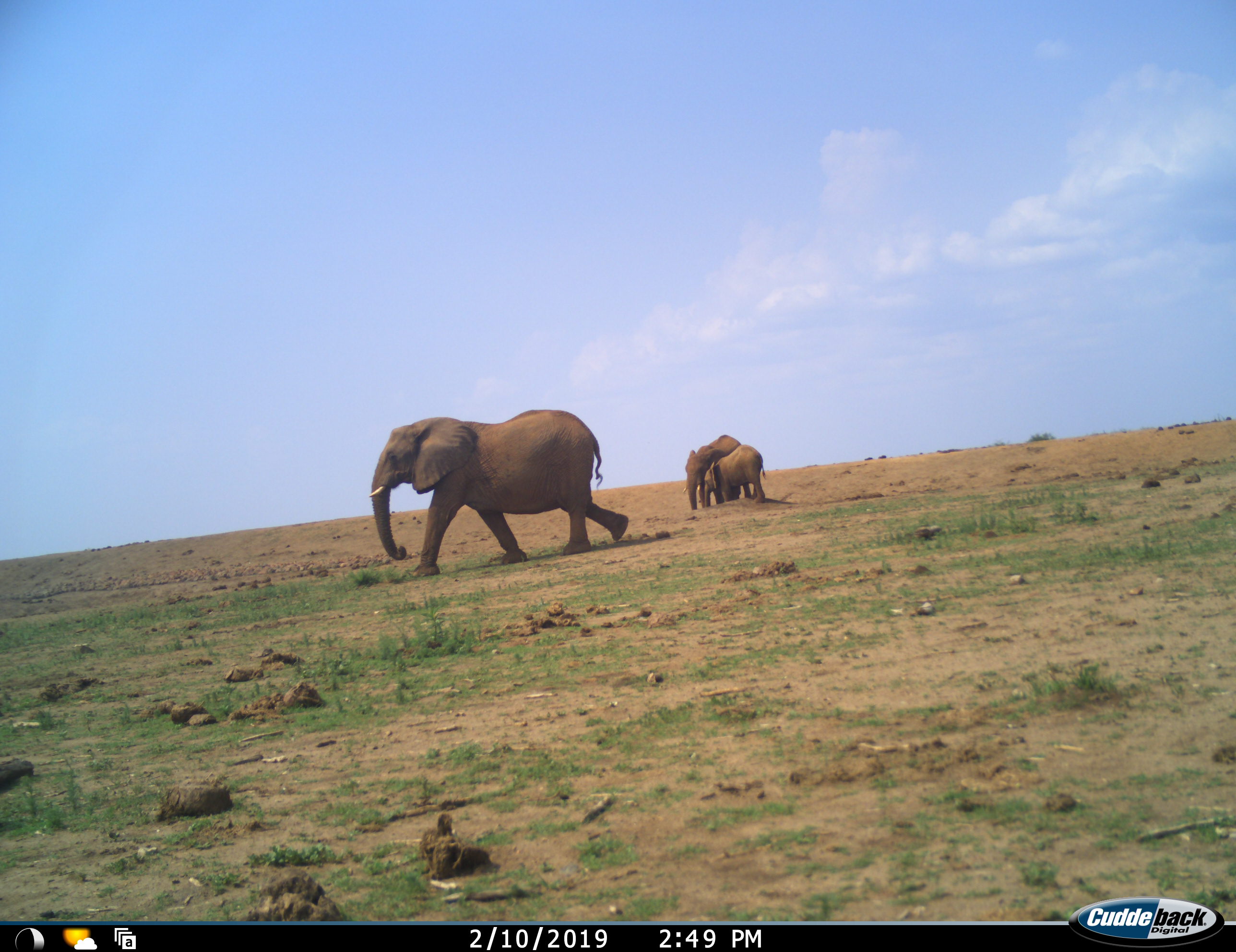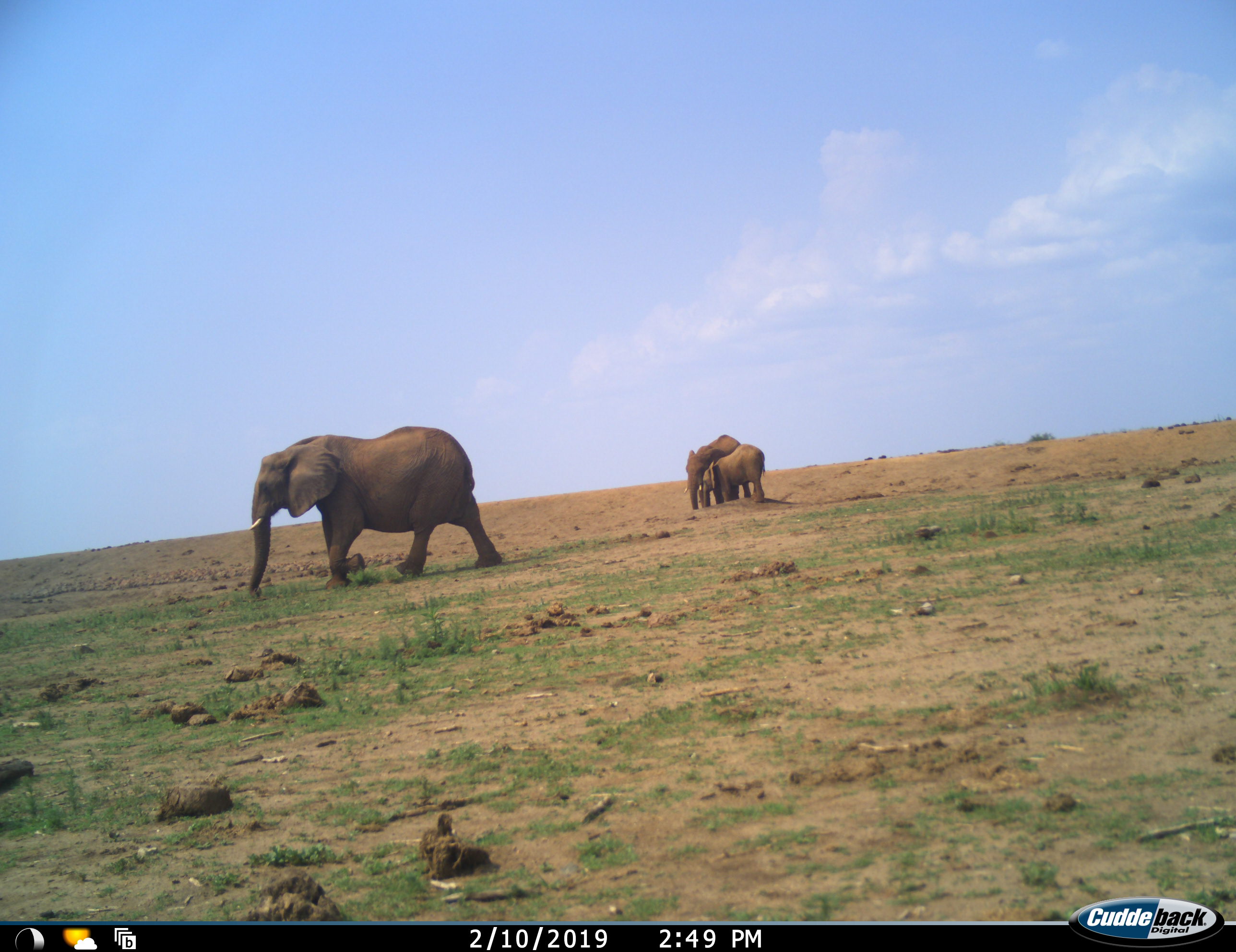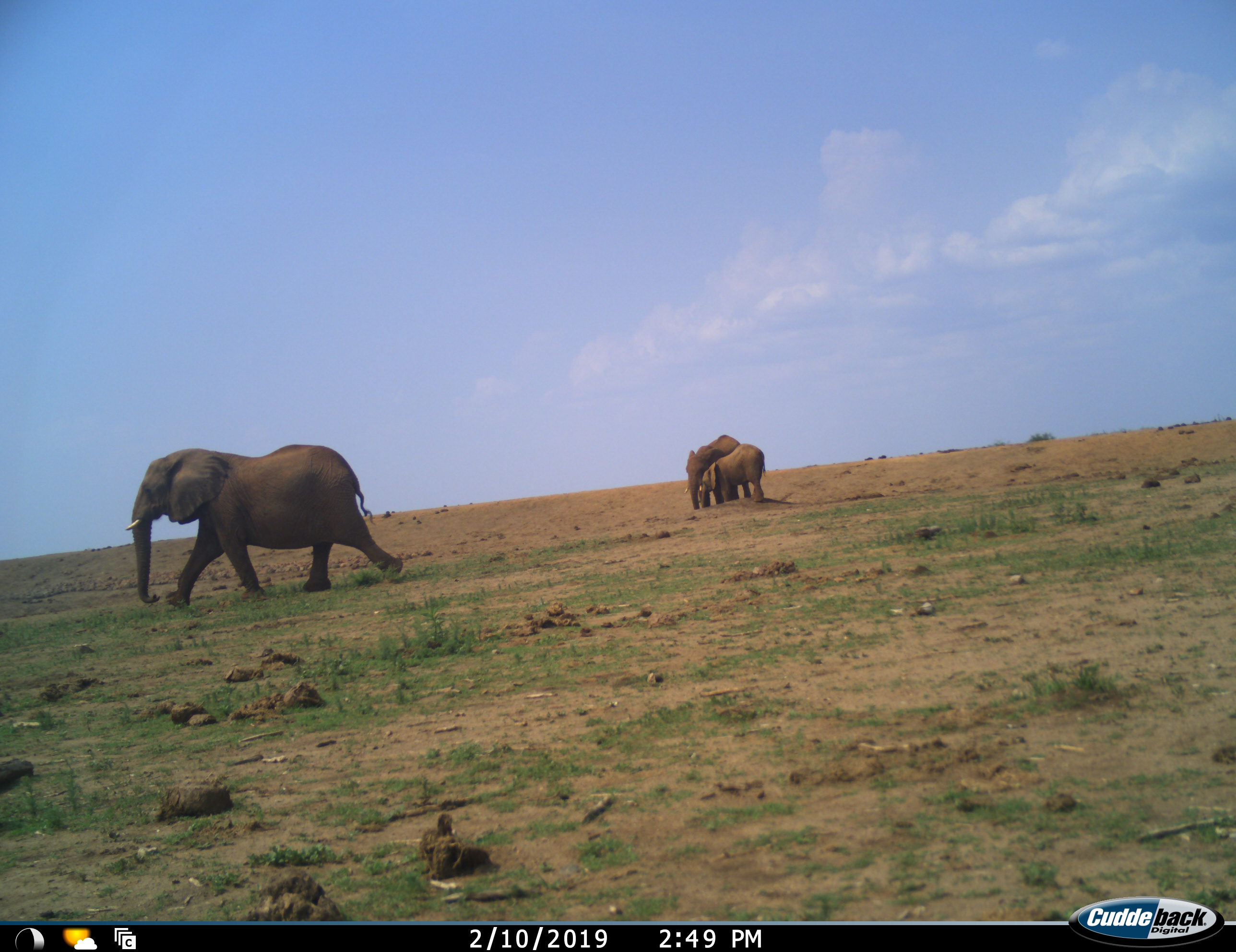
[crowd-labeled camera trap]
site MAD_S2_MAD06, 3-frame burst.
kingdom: Animalia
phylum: Chordata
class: Mammalia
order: Proboscidea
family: Elephantidae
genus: Loxodonta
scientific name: Loxodonta africana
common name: african bush elephant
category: elephant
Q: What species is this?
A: Elephant (african bush elephant) (Loxodonta africana).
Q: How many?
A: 3.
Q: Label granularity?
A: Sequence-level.